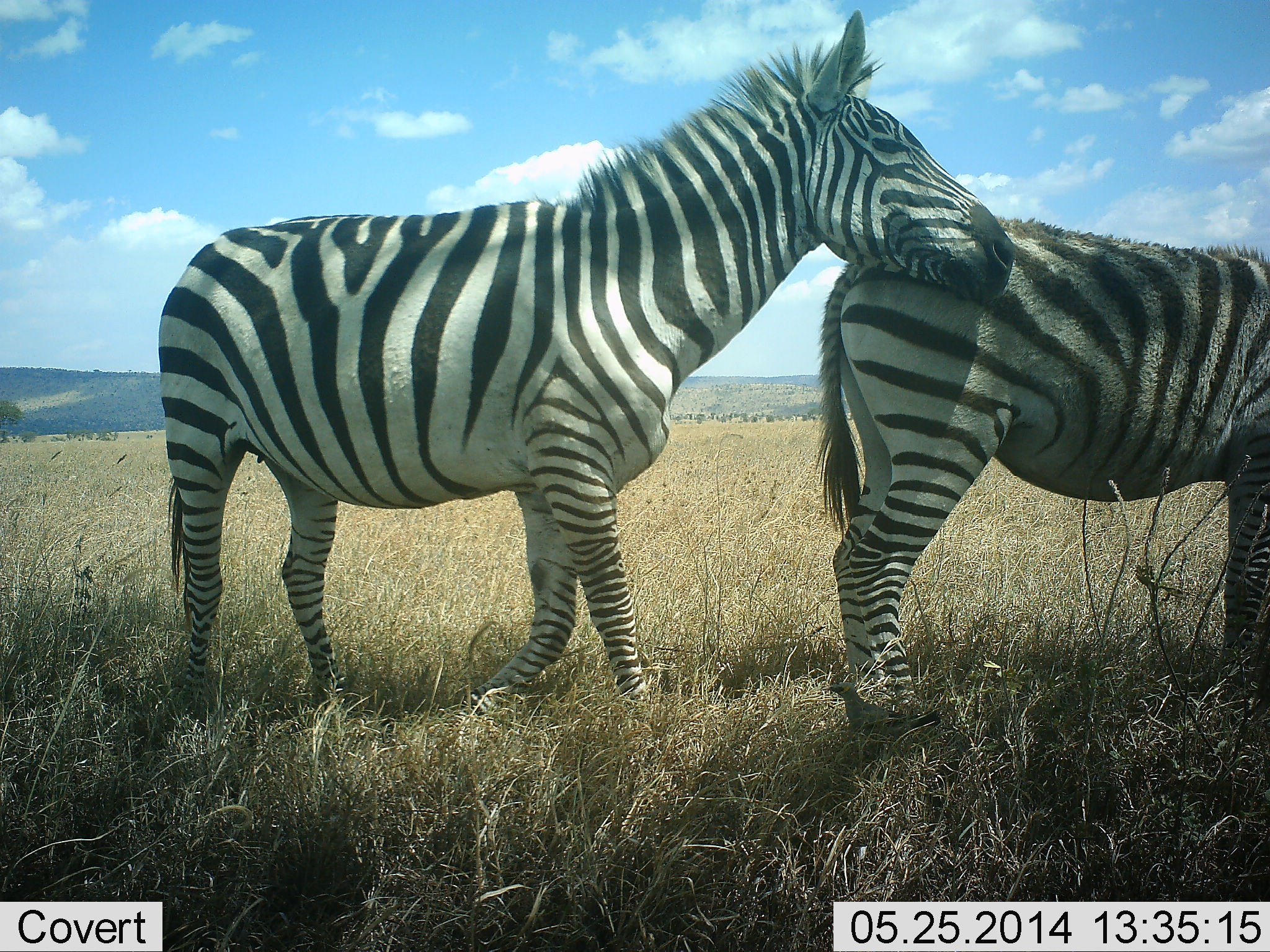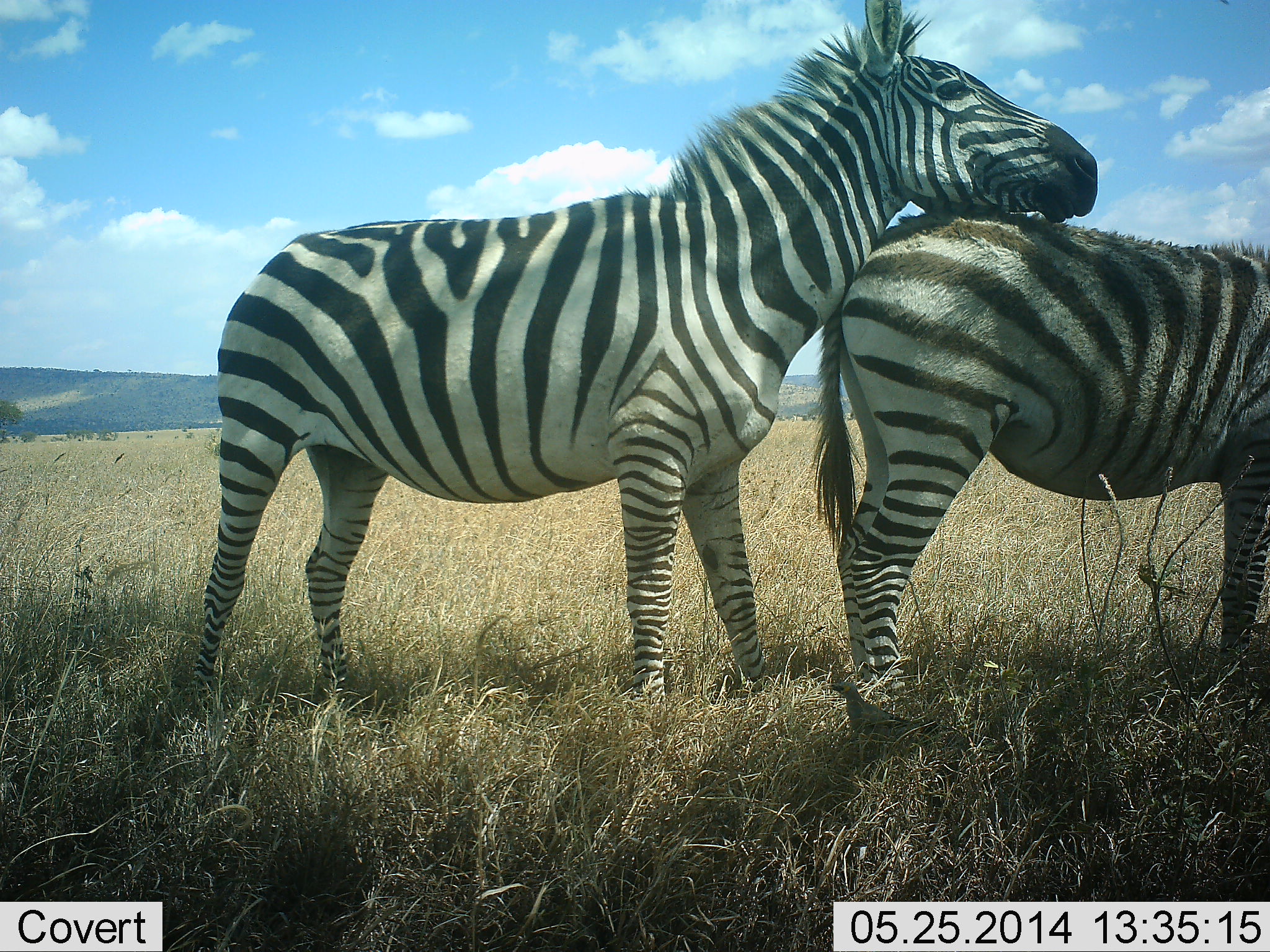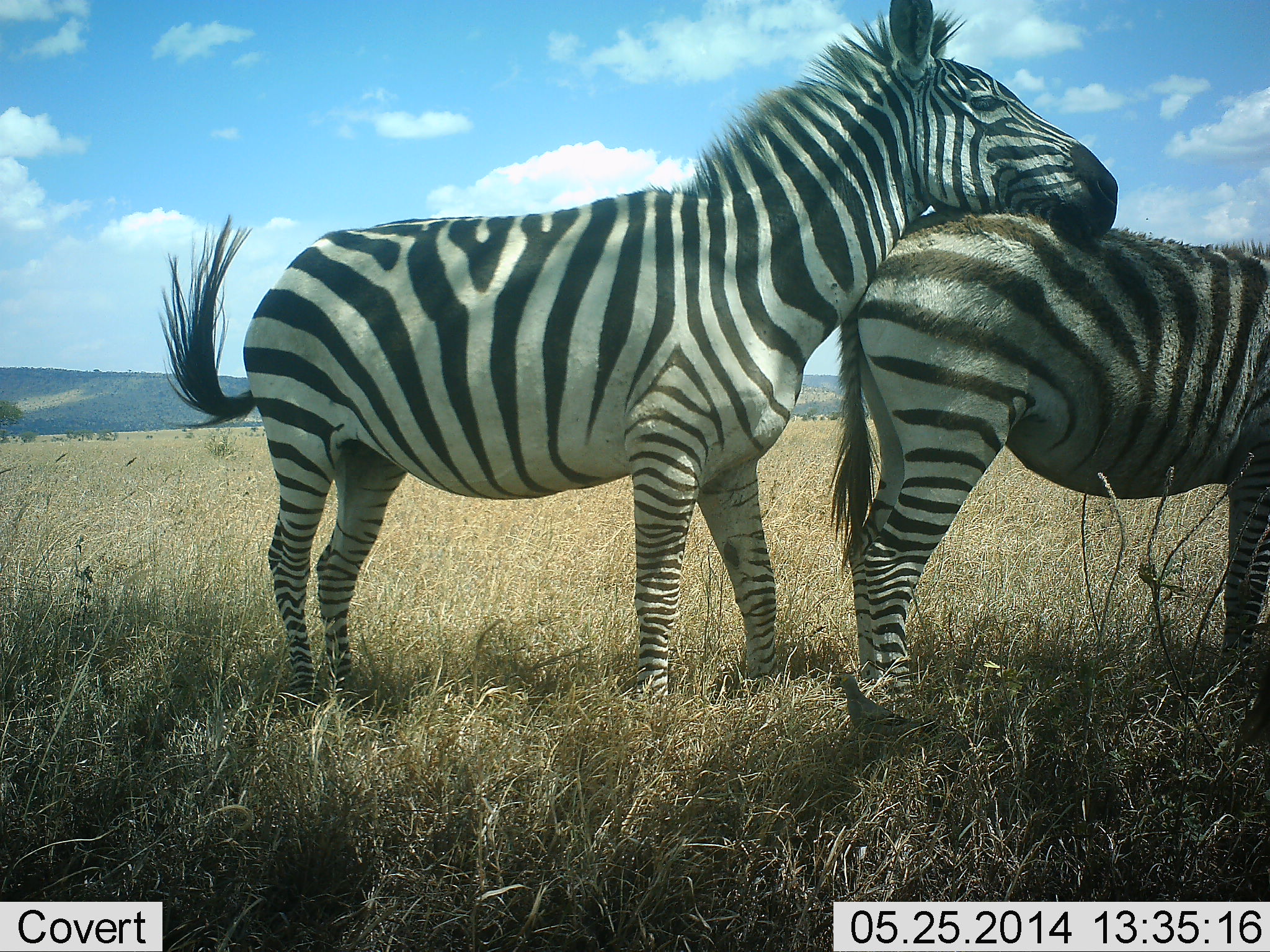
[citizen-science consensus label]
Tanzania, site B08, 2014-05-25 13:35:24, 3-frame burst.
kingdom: Animalia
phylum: Chordata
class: Mammalia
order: Perissodactyla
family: Equidae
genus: Equus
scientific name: Equus quagga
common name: plains zebra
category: zebra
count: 2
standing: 60%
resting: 0%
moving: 0%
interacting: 70%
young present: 0%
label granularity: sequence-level